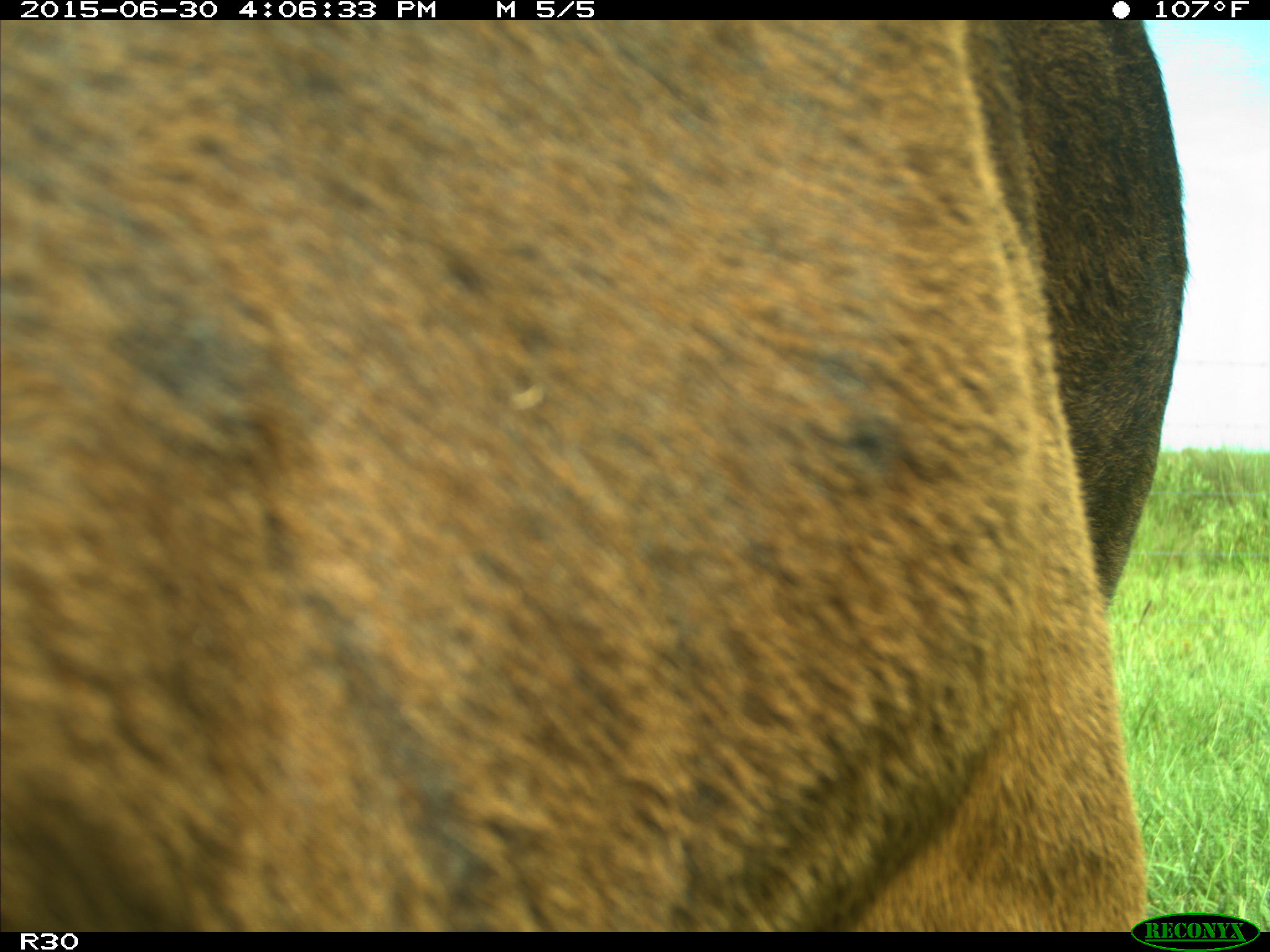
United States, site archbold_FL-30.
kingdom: Animalia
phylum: Chordata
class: Mammalia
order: Artiodactyla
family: Bovidae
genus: Bos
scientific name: Bos taurus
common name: domestic cow